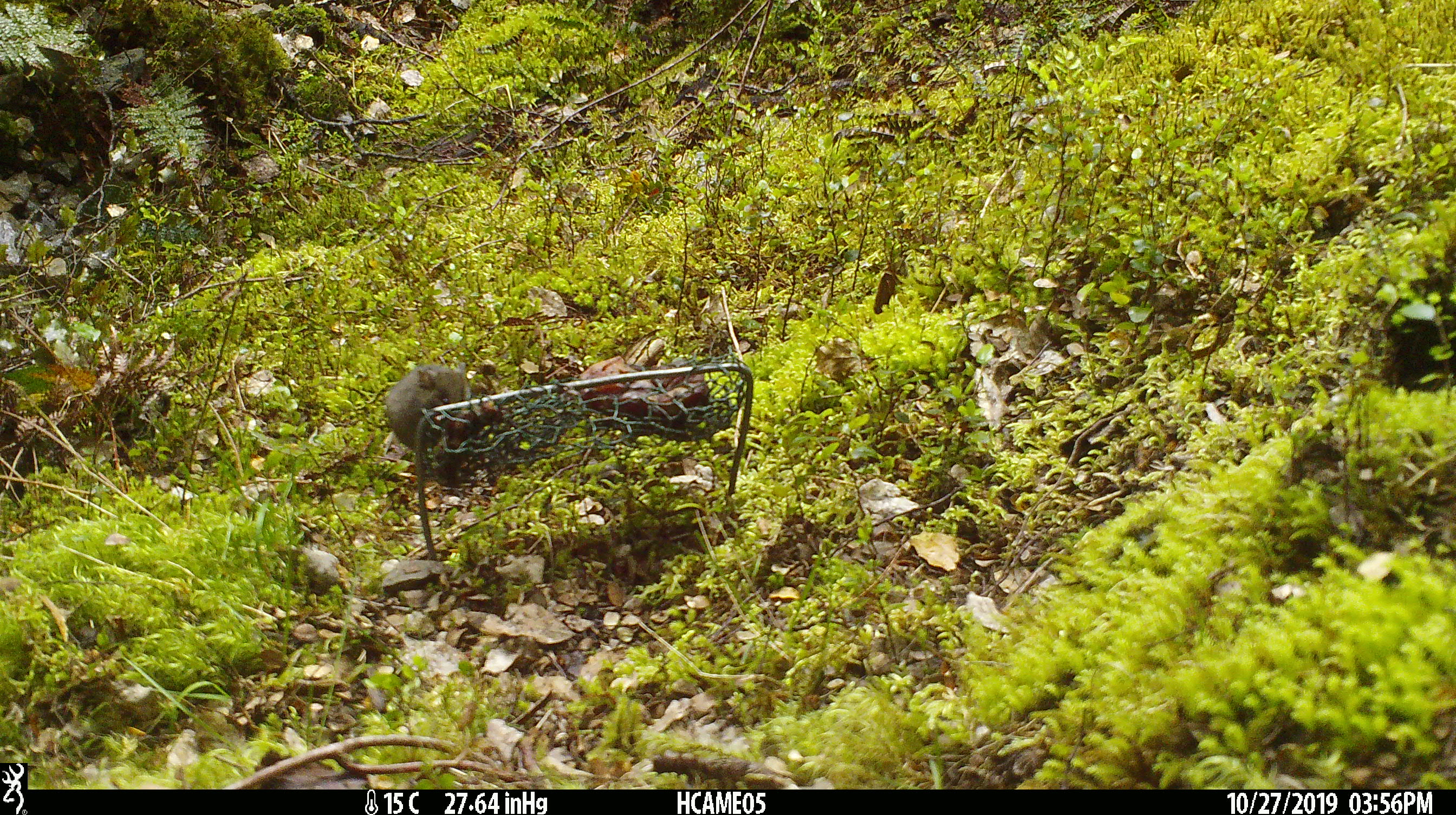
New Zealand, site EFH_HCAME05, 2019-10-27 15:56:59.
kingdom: Animalia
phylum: Chordata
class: Mammalia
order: Rodentia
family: Muridae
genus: Mus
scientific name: Mus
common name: mouse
Mouse (Mus).